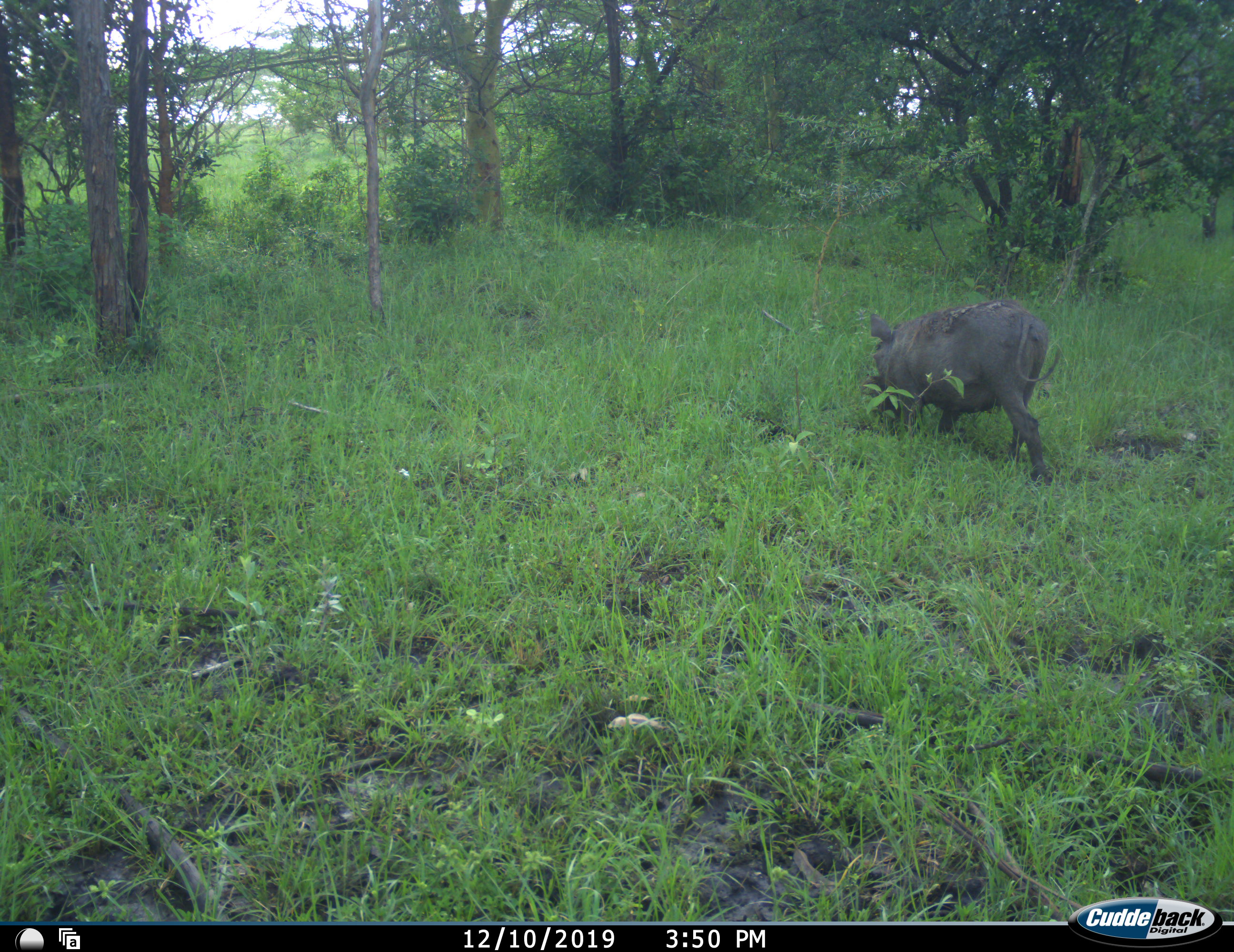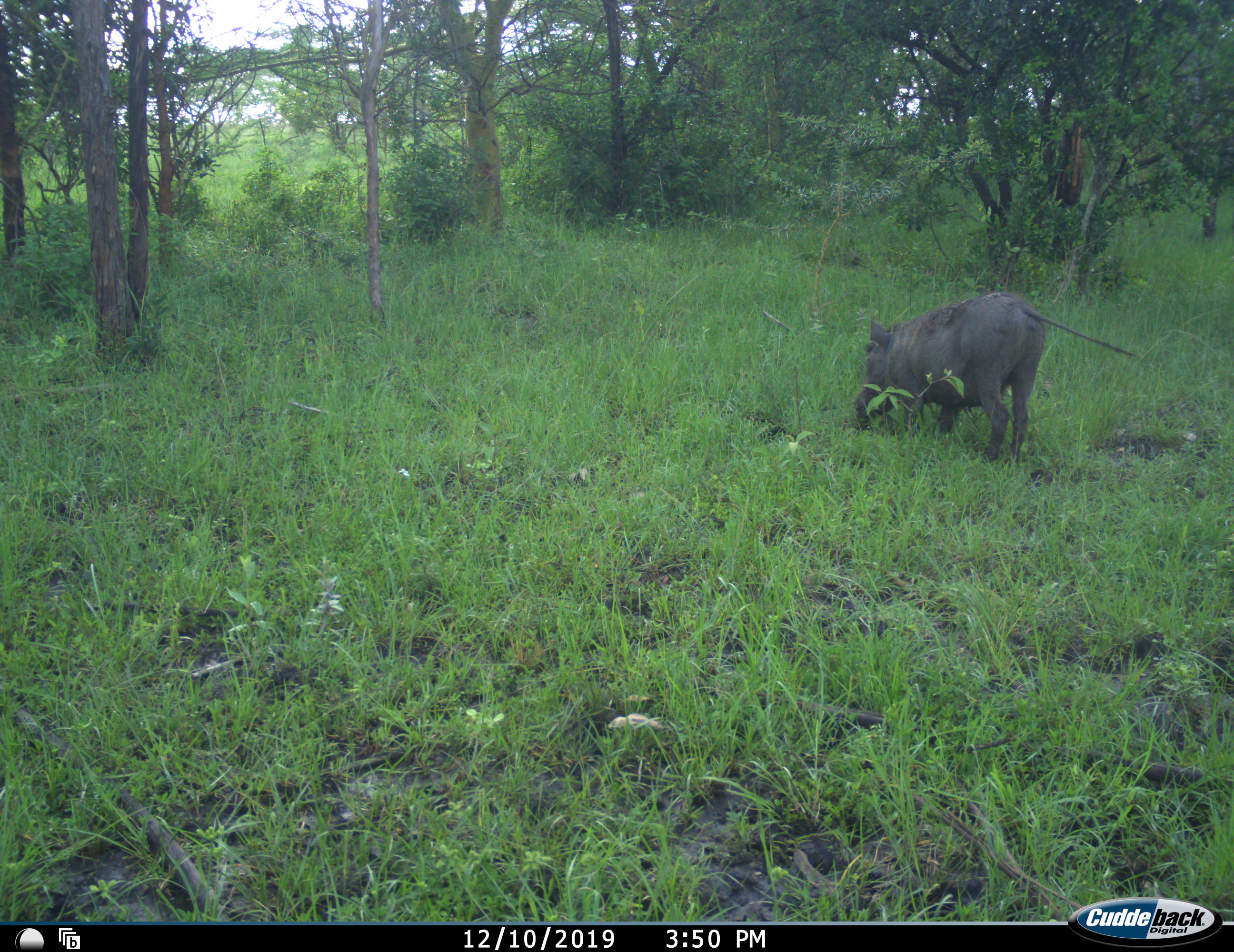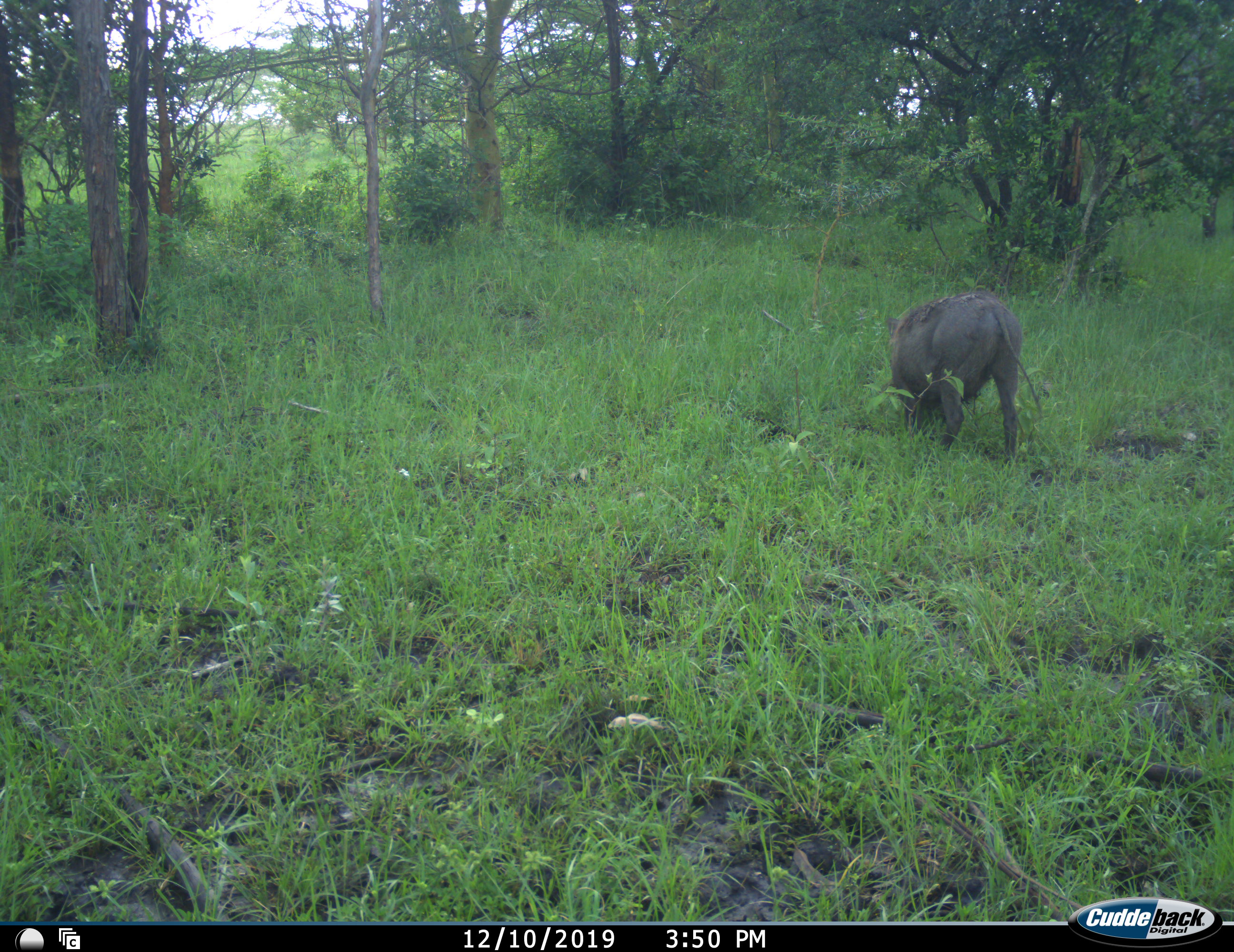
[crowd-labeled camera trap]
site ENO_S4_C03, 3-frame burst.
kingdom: Animalia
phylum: Chordata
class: Mammalia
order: Artiodactyla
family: Suidae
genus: Phacochoerus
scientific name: Phacochoerus africanus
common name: warthog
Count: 1.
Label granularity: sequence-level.